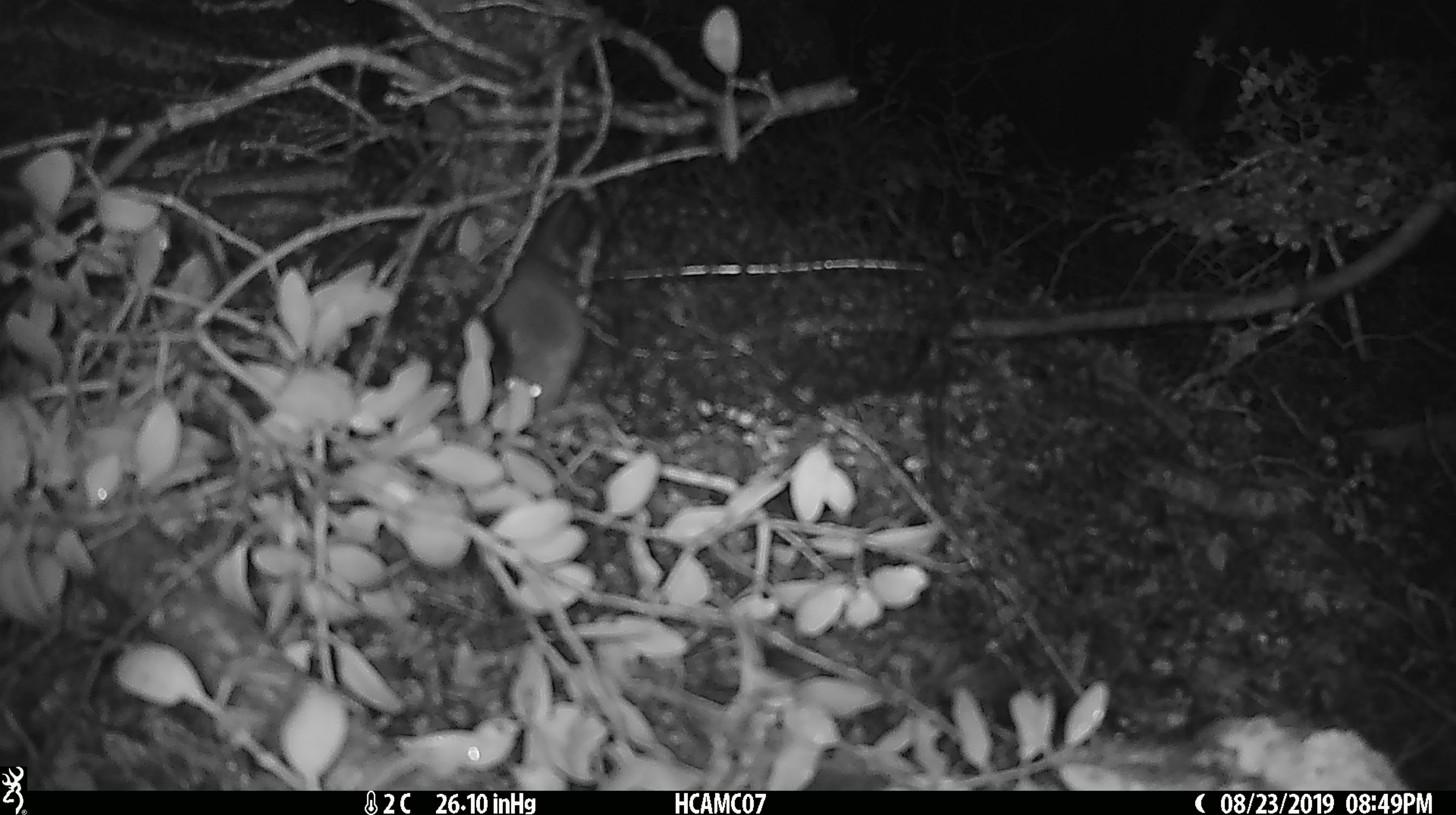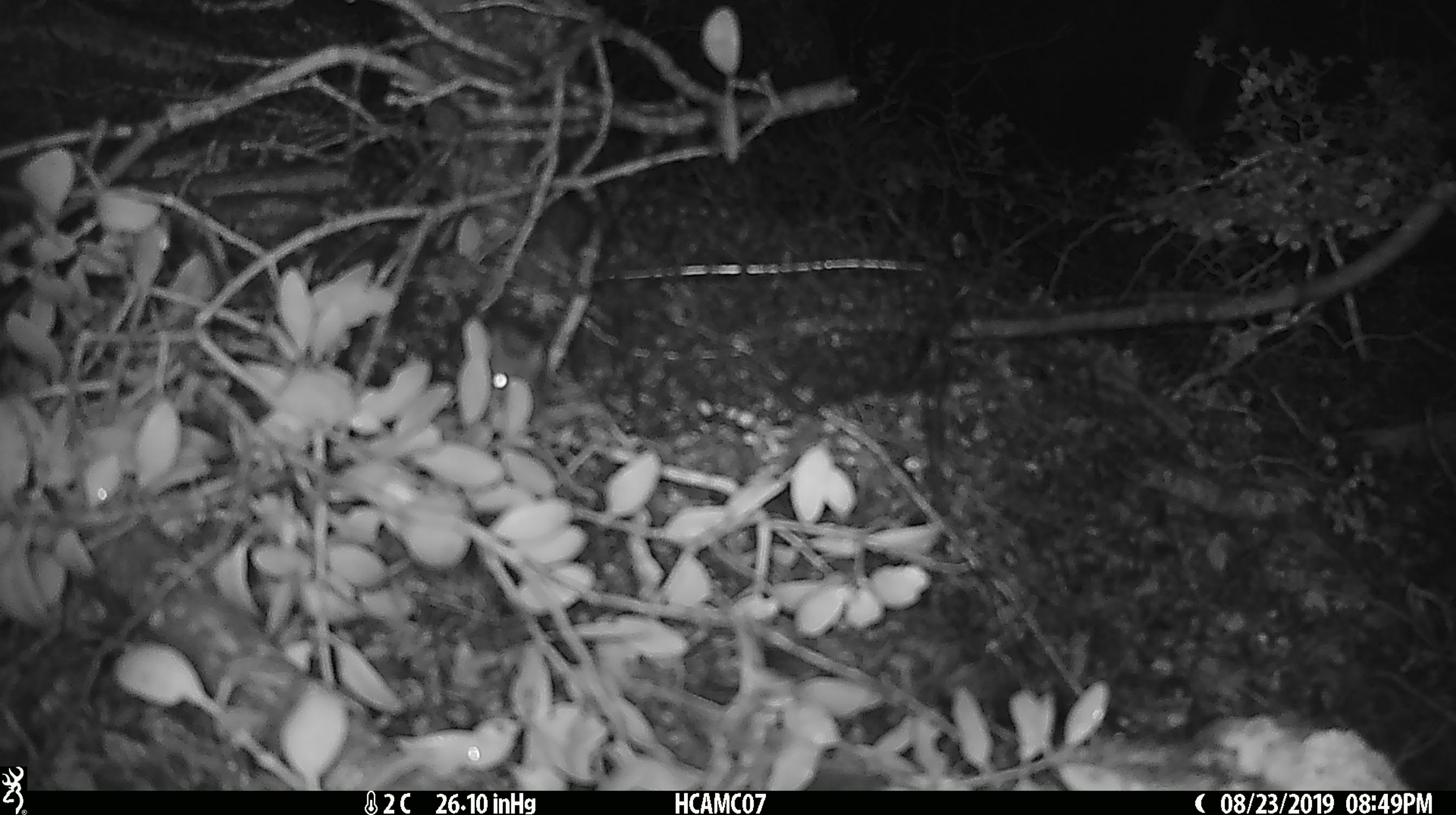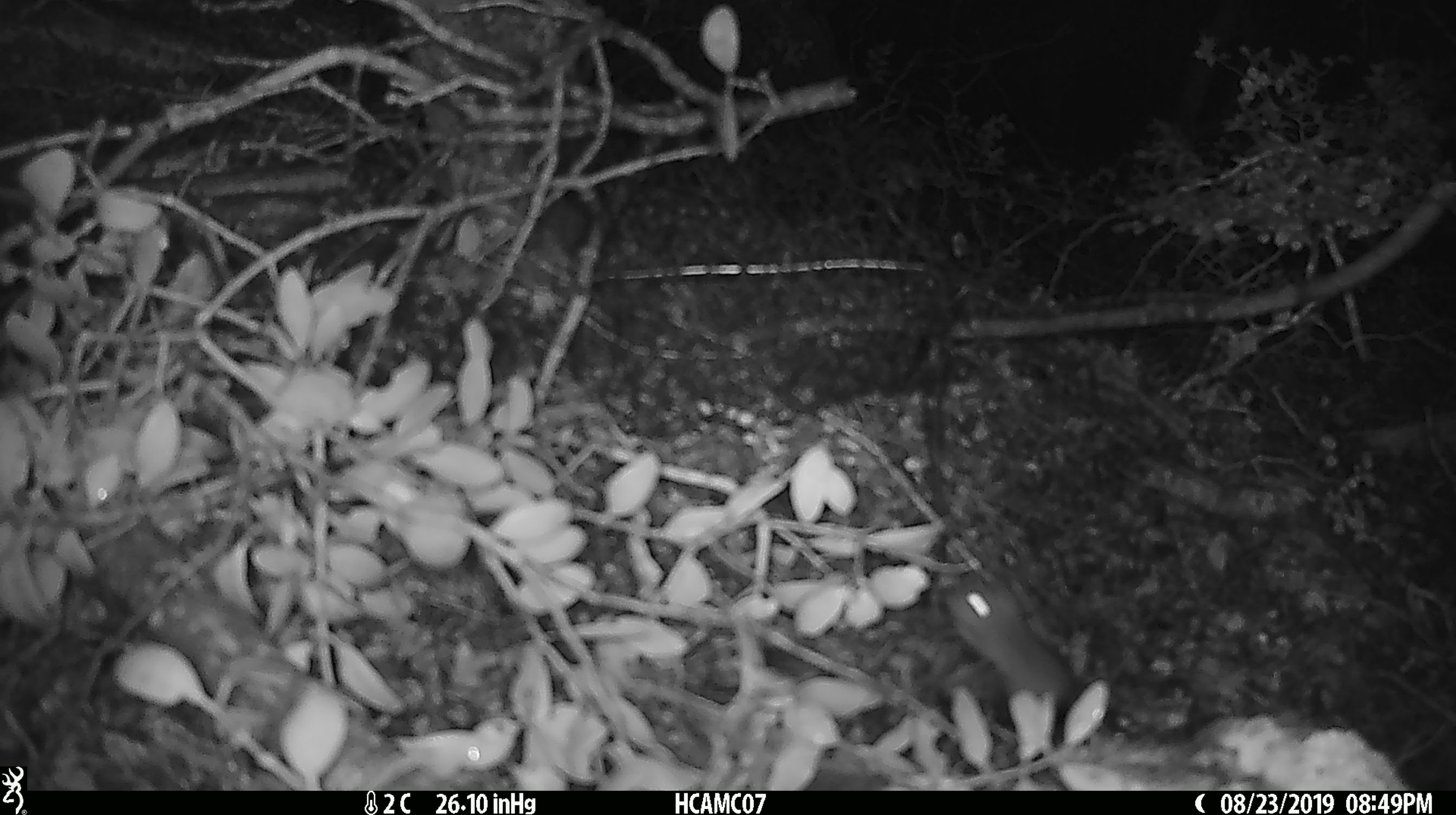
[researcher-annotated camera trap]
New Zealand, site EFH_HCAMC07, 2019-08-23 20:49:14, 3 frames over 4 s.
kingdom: Animalia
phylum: Chordata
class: Mammalia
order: Rodentia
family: Muridae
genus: Mus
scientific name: Mus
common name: mouse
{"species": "mouse (Mus)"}